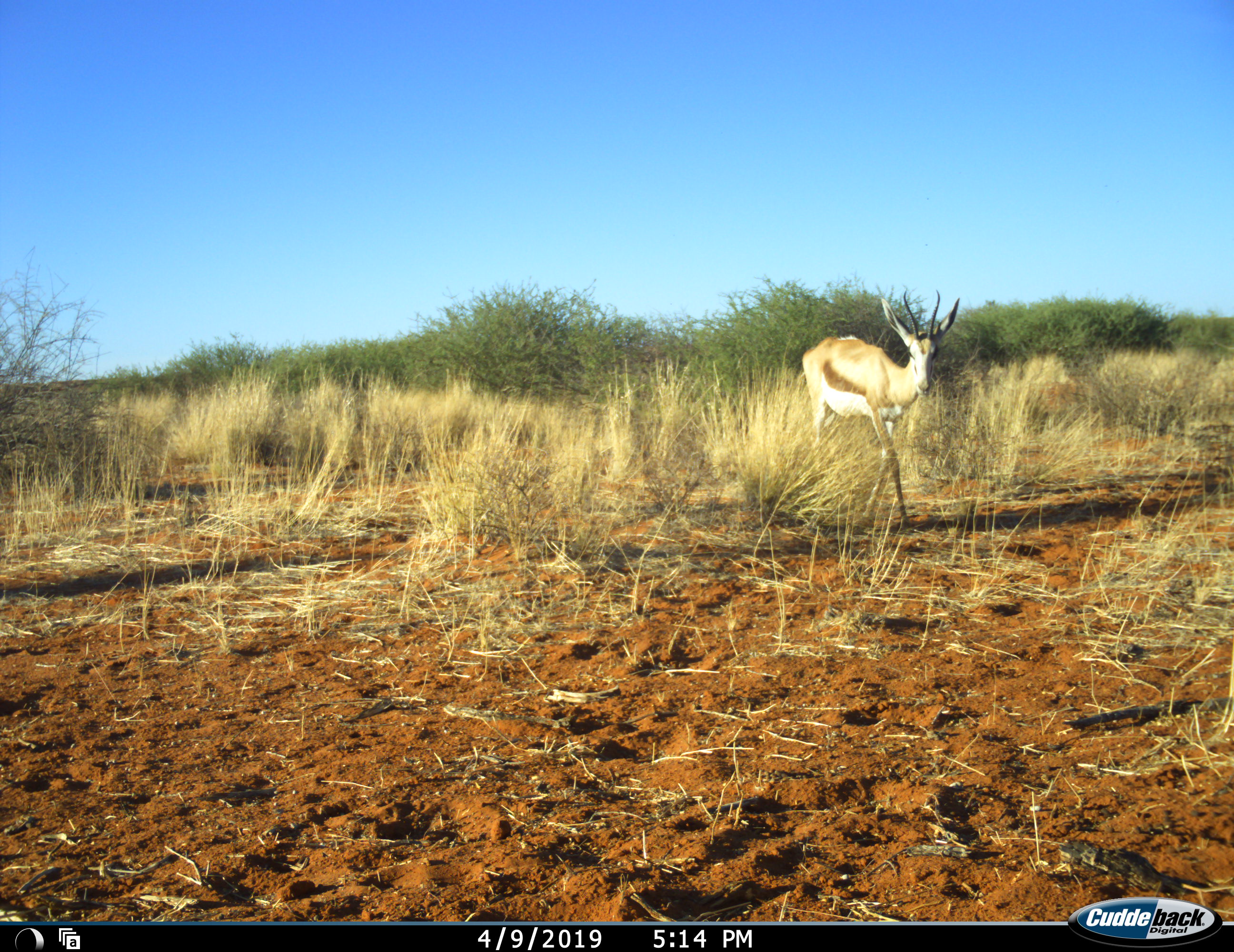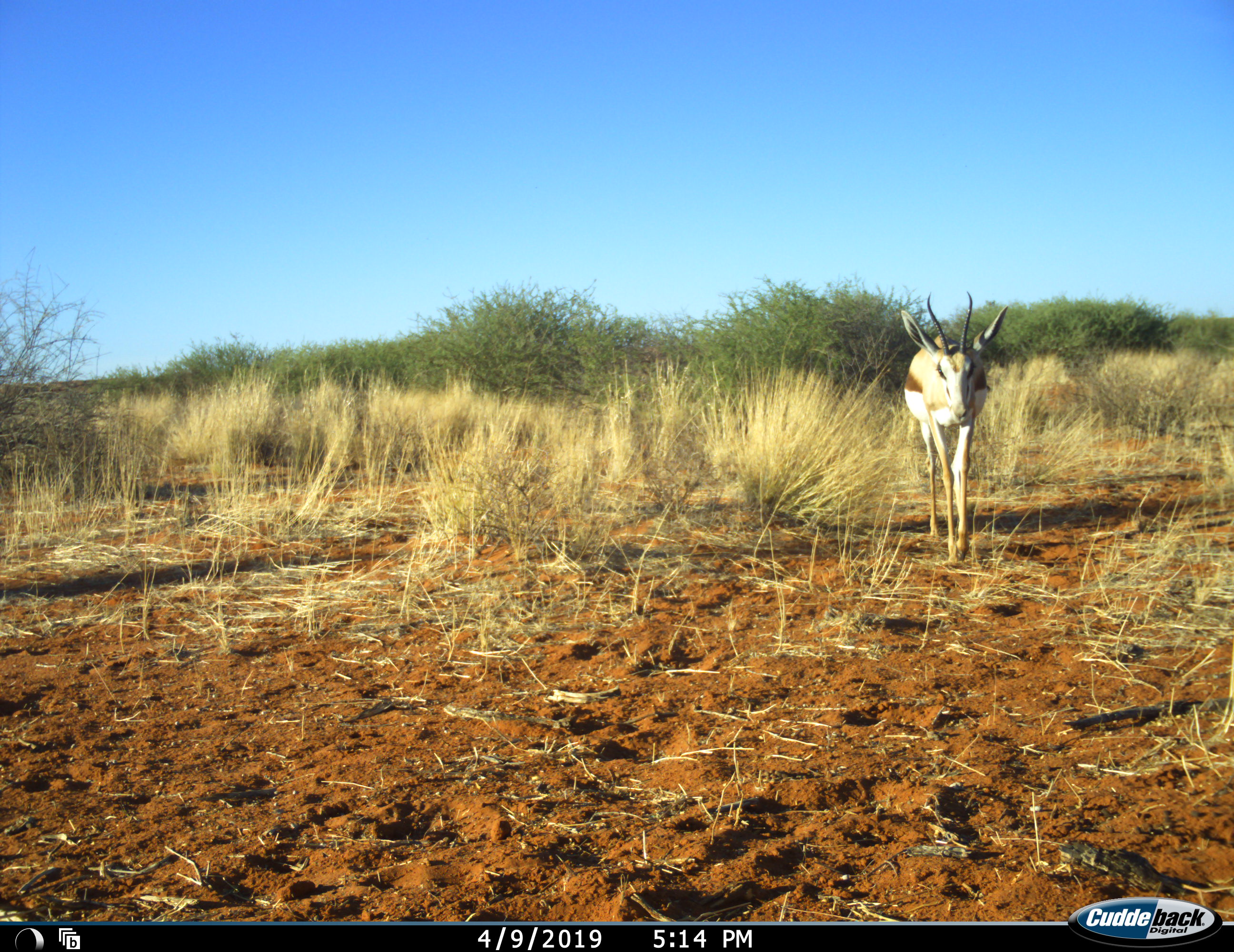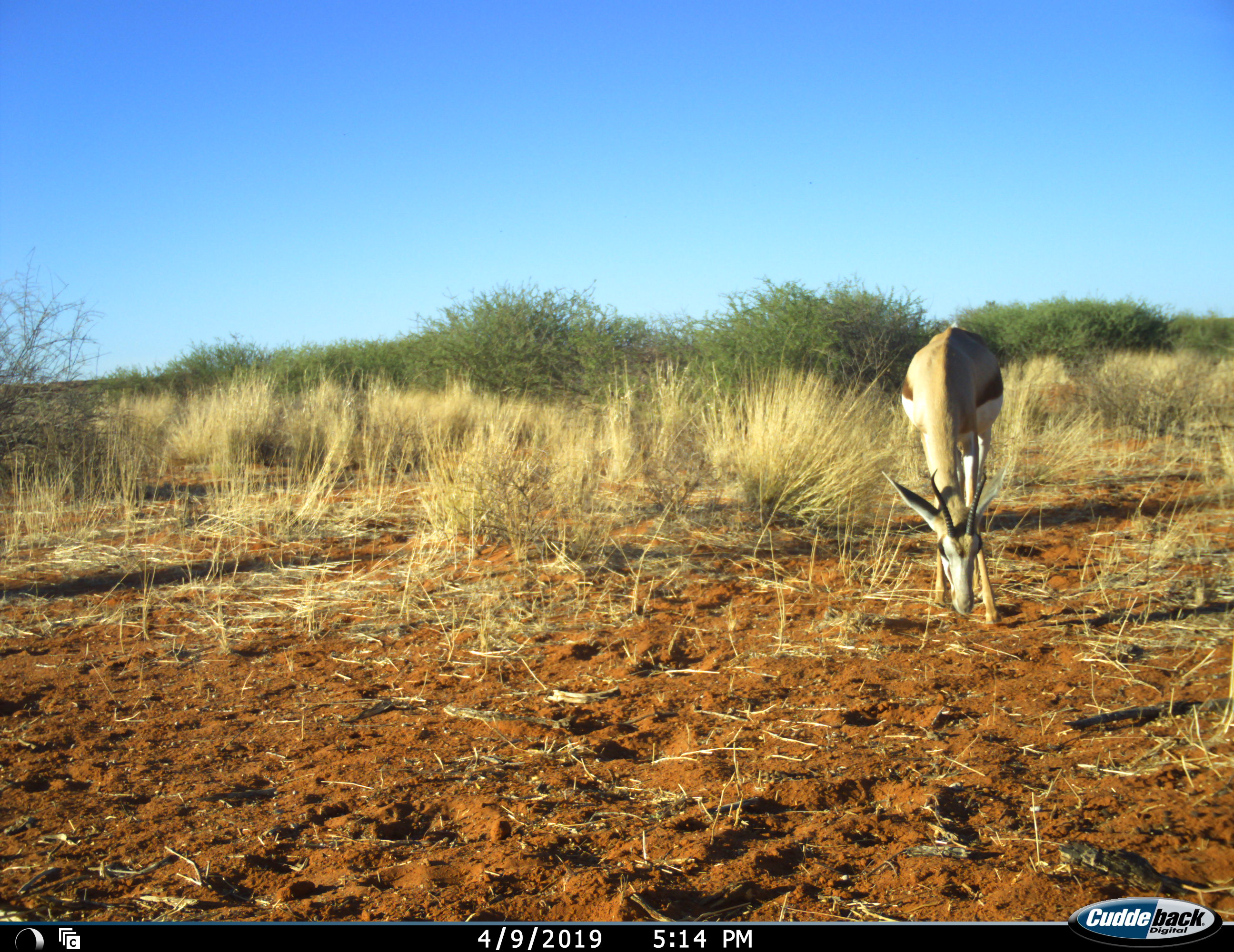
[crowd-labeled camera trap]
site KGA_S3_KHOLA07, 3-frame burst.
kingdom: Animalia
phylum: Chordata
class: Mammalia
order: Artiodactyla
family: Bovidae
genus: Antidorcas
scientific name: Antidorcas marsupialis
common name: springbok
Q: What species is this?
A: Springbok (Antidorcas marsupialis).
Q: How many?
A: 1.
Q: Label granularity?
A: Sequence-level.